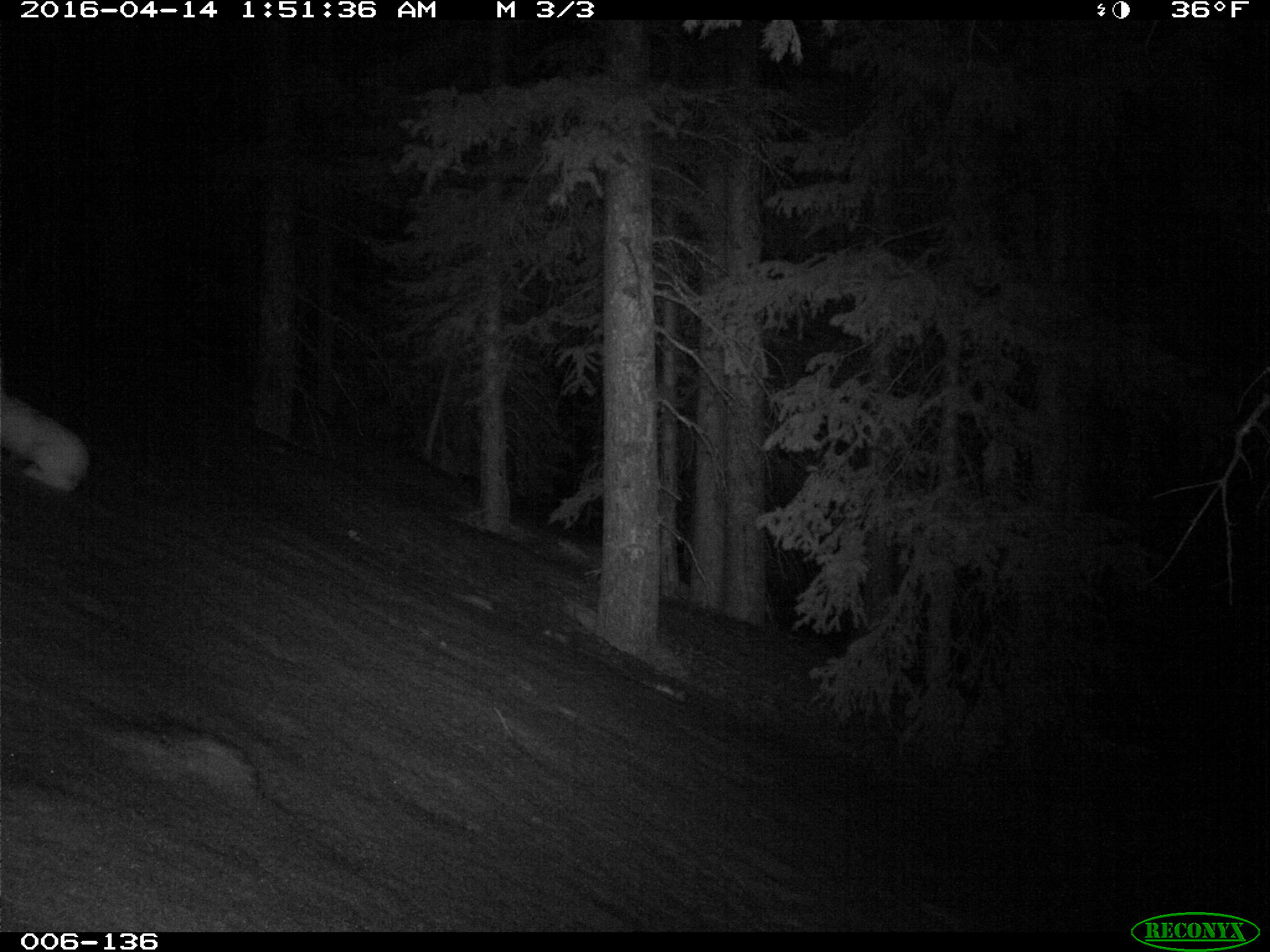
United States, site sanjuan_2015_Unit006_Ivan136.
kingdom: Animalia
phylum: Chordata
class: Mammalia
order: Lagomorpha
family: Leporidae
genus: Lepus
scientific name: Lepus americanus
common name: snowshoe hare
Lepus americanus (snowshoe hare).